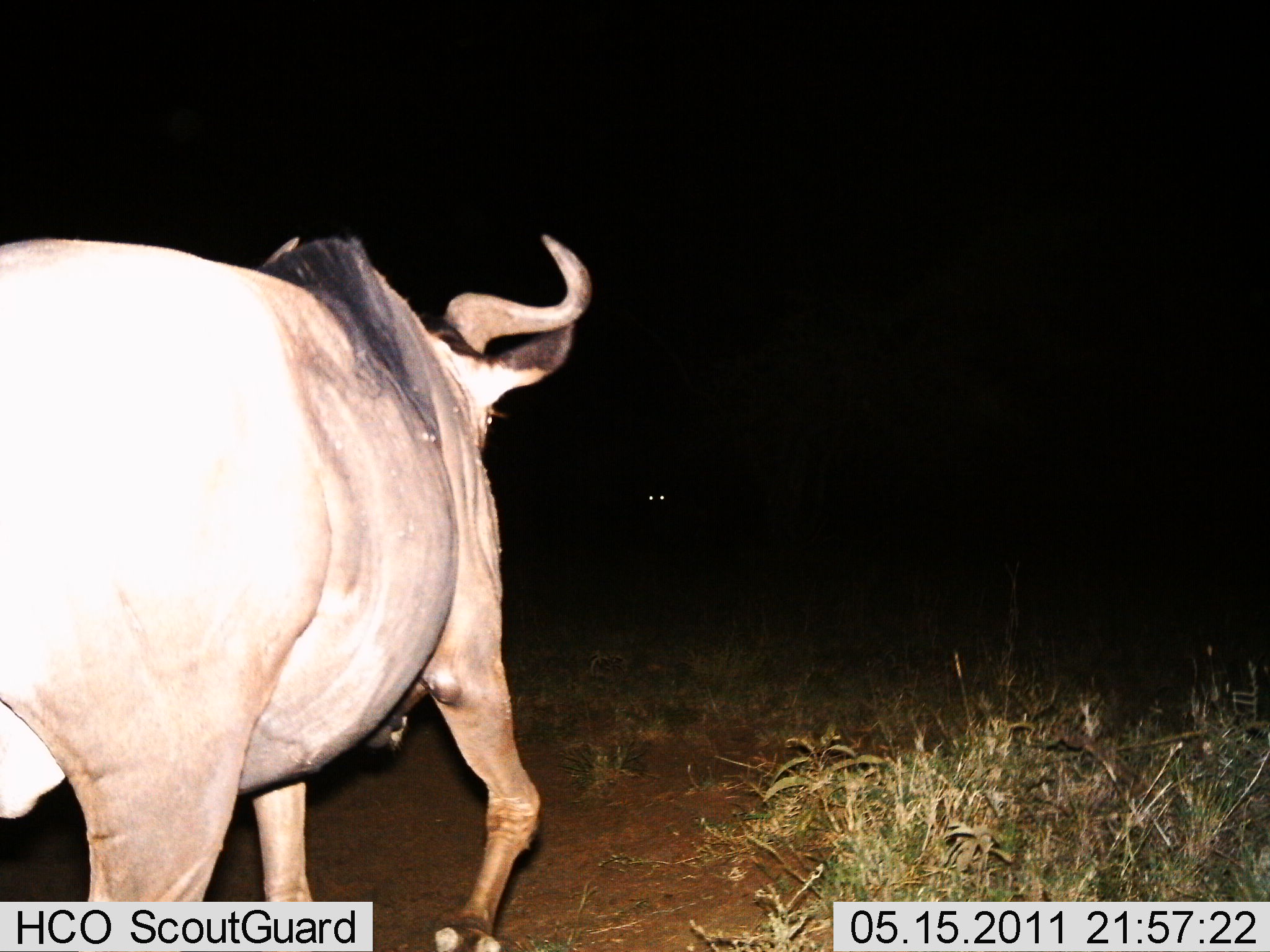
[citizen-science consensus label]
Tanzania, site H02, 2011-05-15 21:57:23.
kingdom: Animalia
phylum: Chordata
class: Mammalia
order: Artiodactyla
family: Bovidae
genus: Connochaetes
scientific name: Connochaetes taurinus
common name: blue wildebeest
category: wildebeest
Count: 1.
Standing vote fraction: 9%.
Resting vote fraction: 0%.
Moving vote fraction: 91%.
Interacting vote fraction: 9%.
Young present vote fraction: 0%.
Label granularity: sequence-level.